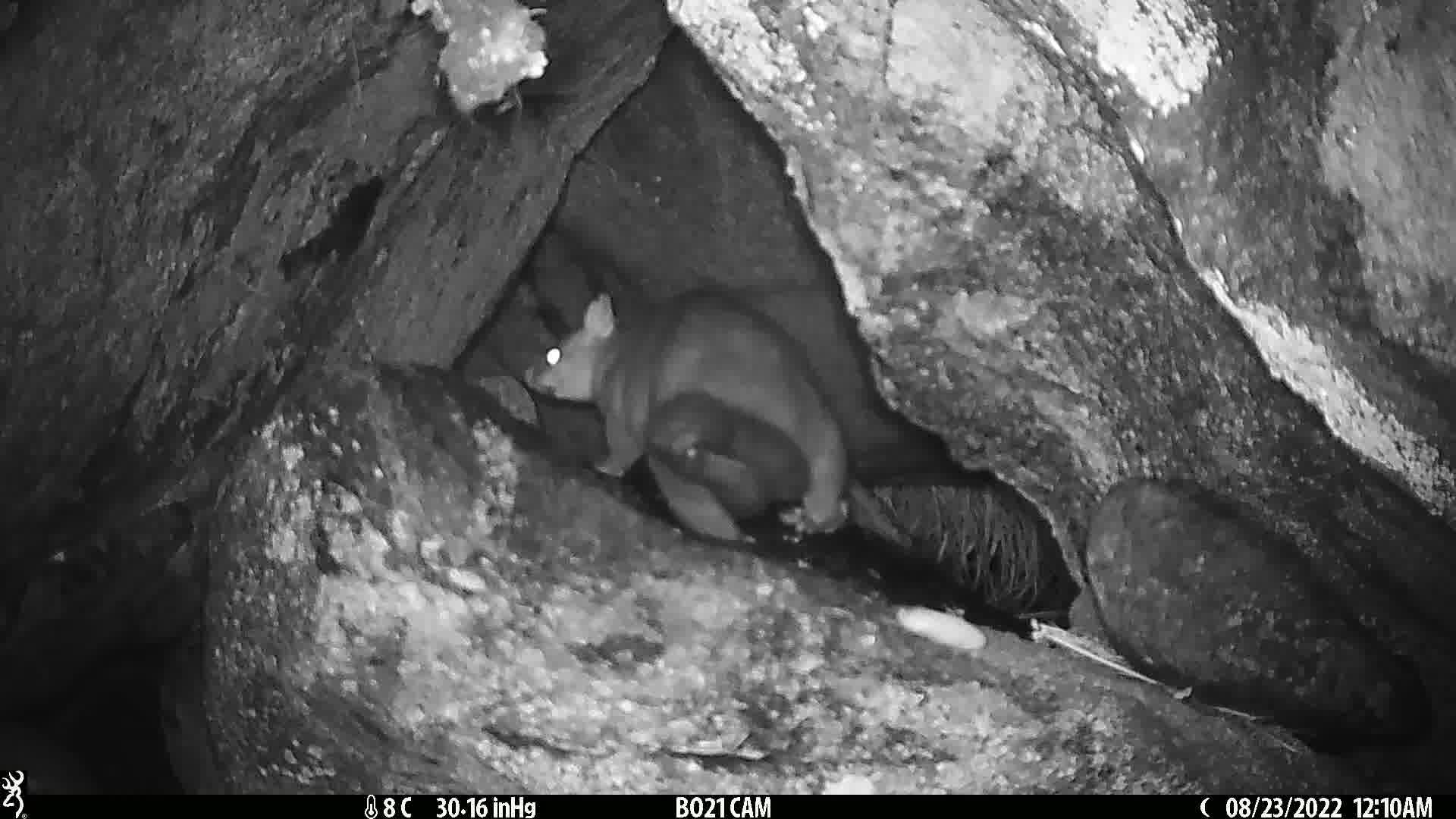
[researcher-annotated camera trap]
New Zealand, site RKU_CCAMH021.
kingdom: Animalia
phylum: Chordata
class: Mammalia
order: Diprotodontia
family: Phalangeridae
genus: Trichosurus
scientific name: Trichosurus vulpecula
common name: common brushtail possum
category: possum